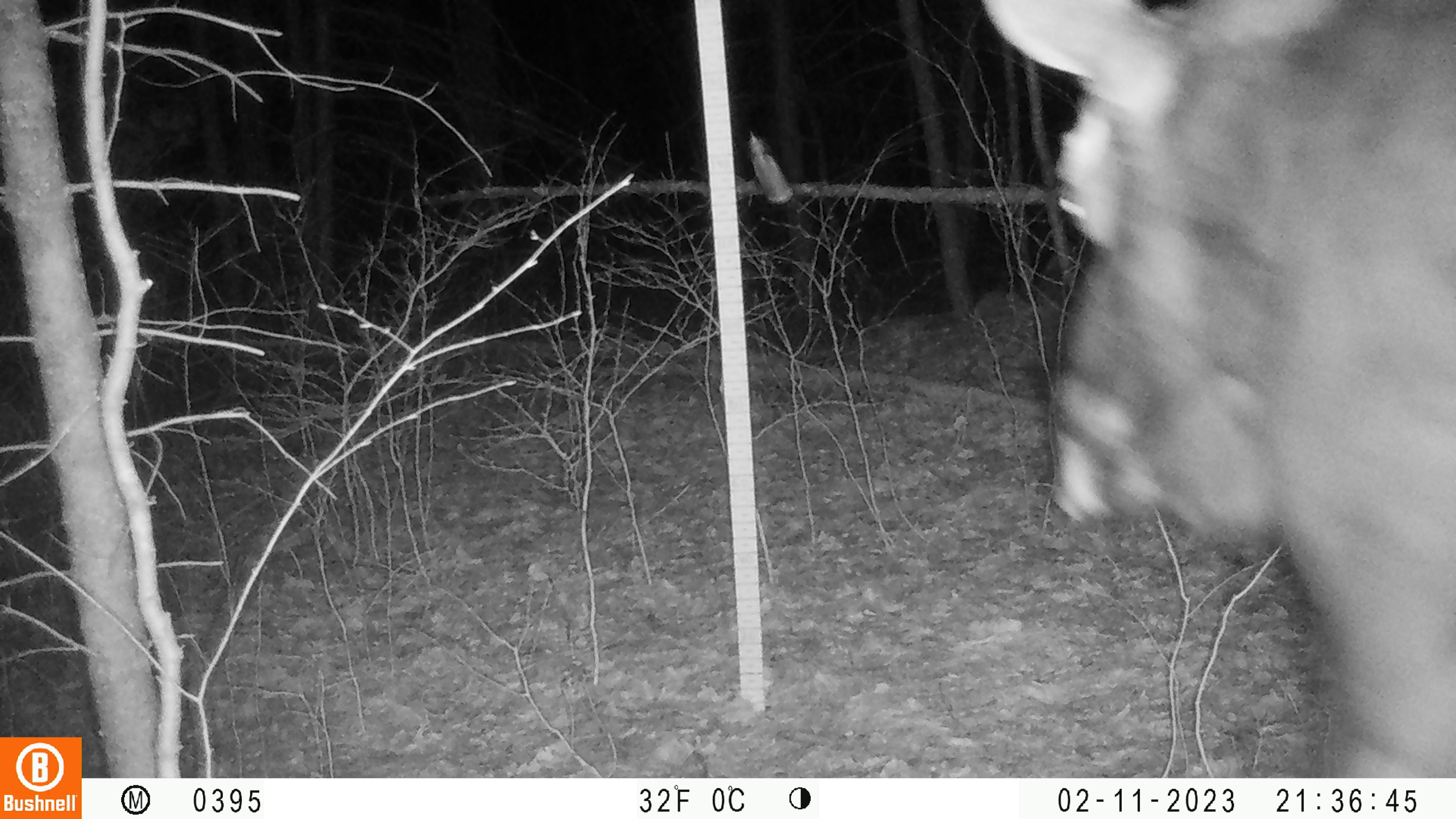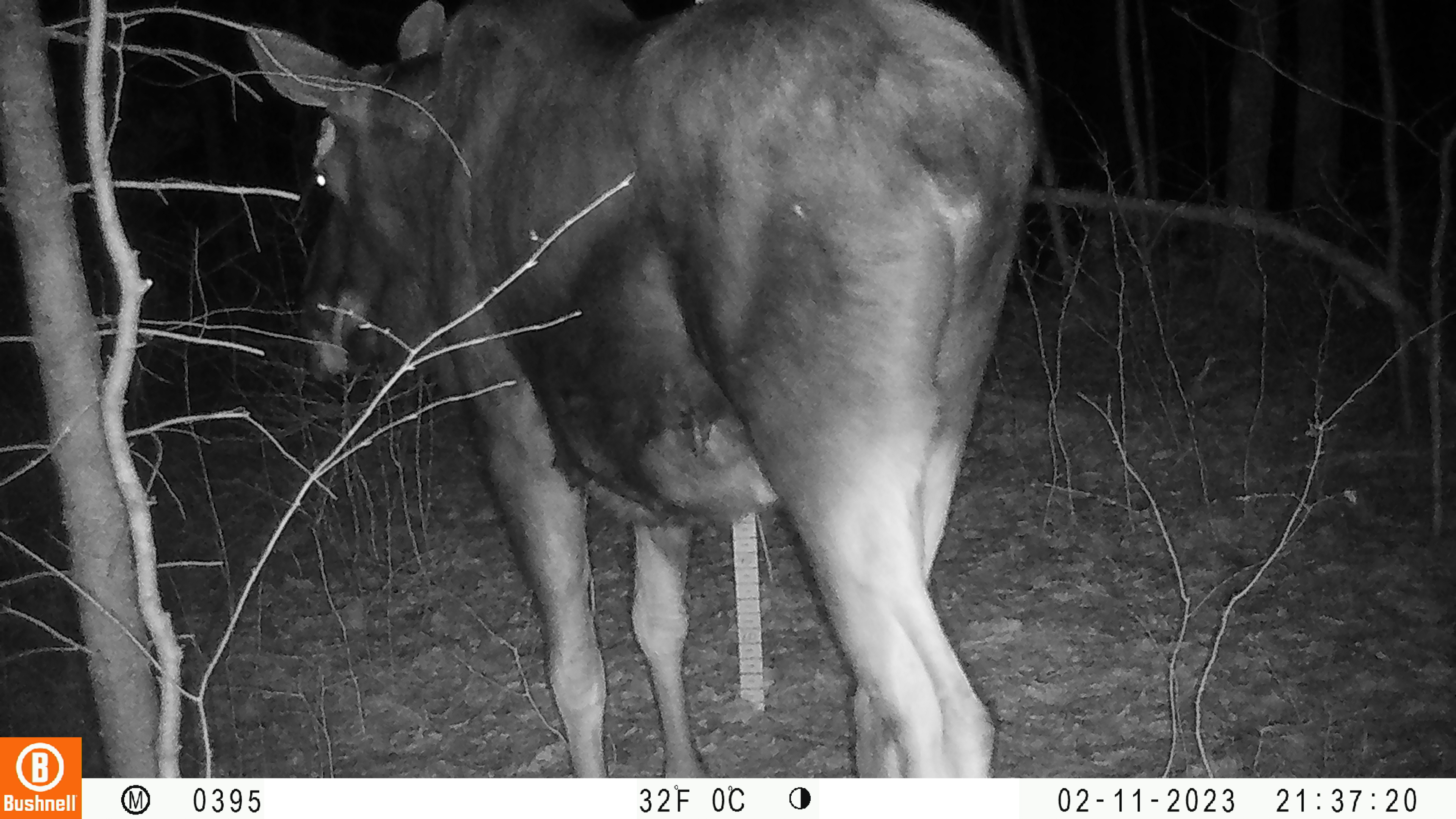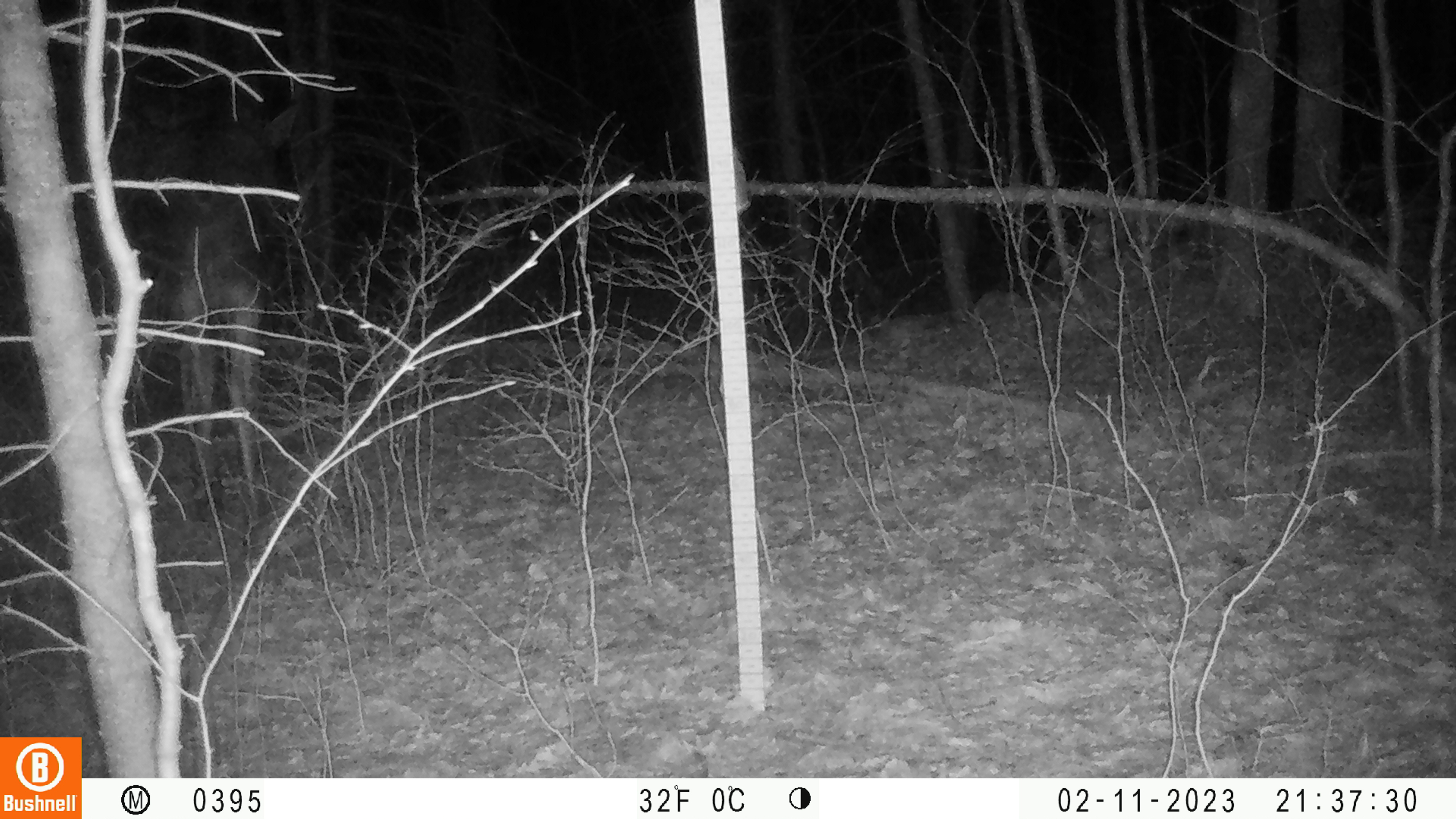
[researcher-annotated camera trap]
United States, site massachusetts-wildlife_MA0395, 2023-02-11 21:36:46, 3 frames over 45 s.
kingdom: Animalia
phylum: Chordata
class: Mammalia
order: Artiodactyla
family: Cervidae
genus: Alces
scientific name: Alces alces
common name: moose